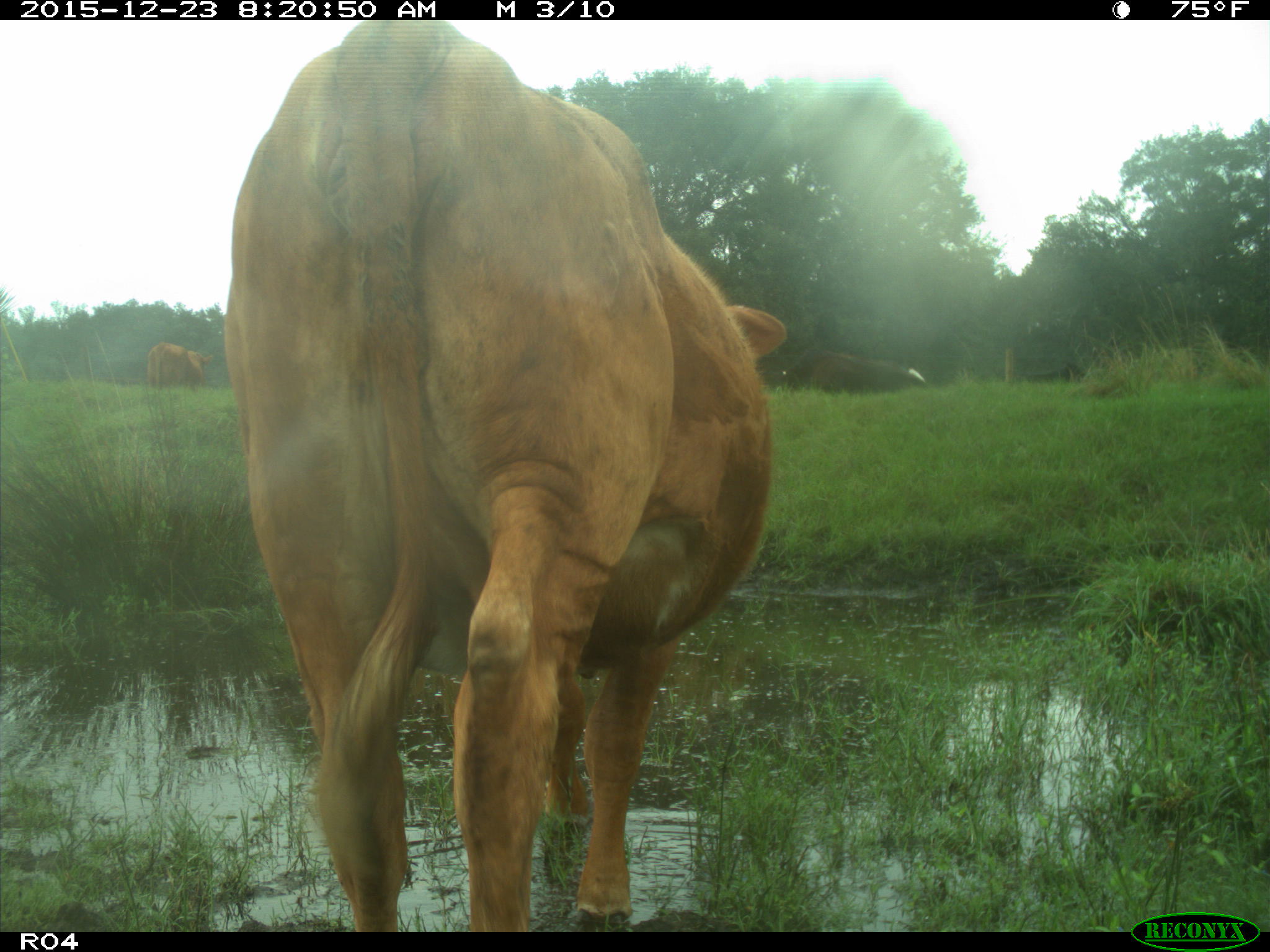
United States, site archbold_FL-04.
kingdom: Animalia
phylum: Chordata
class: Mammalia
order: Artiodactyla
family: Bovidae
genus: Bos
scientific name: Bos taurus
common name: domestic cow